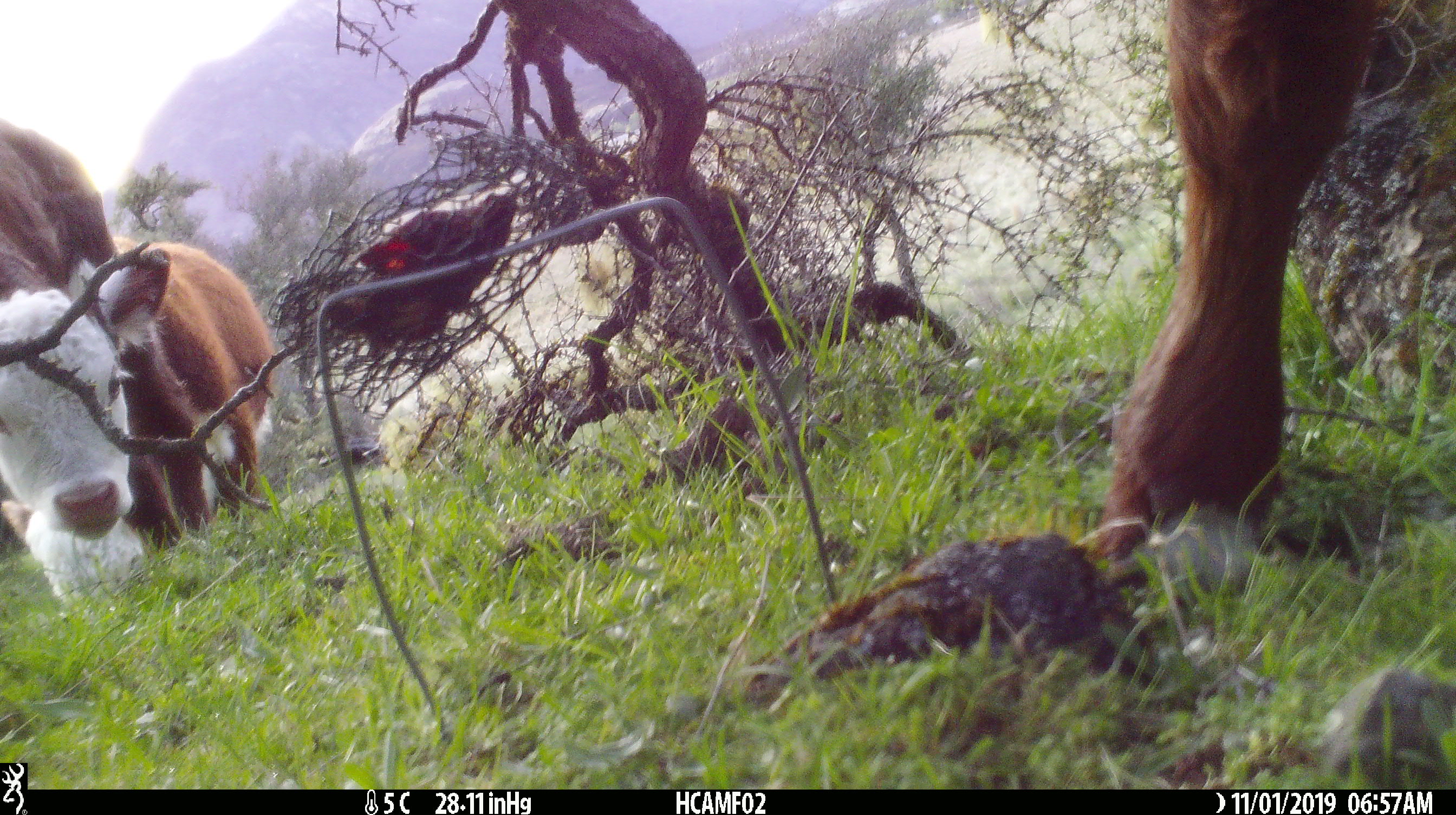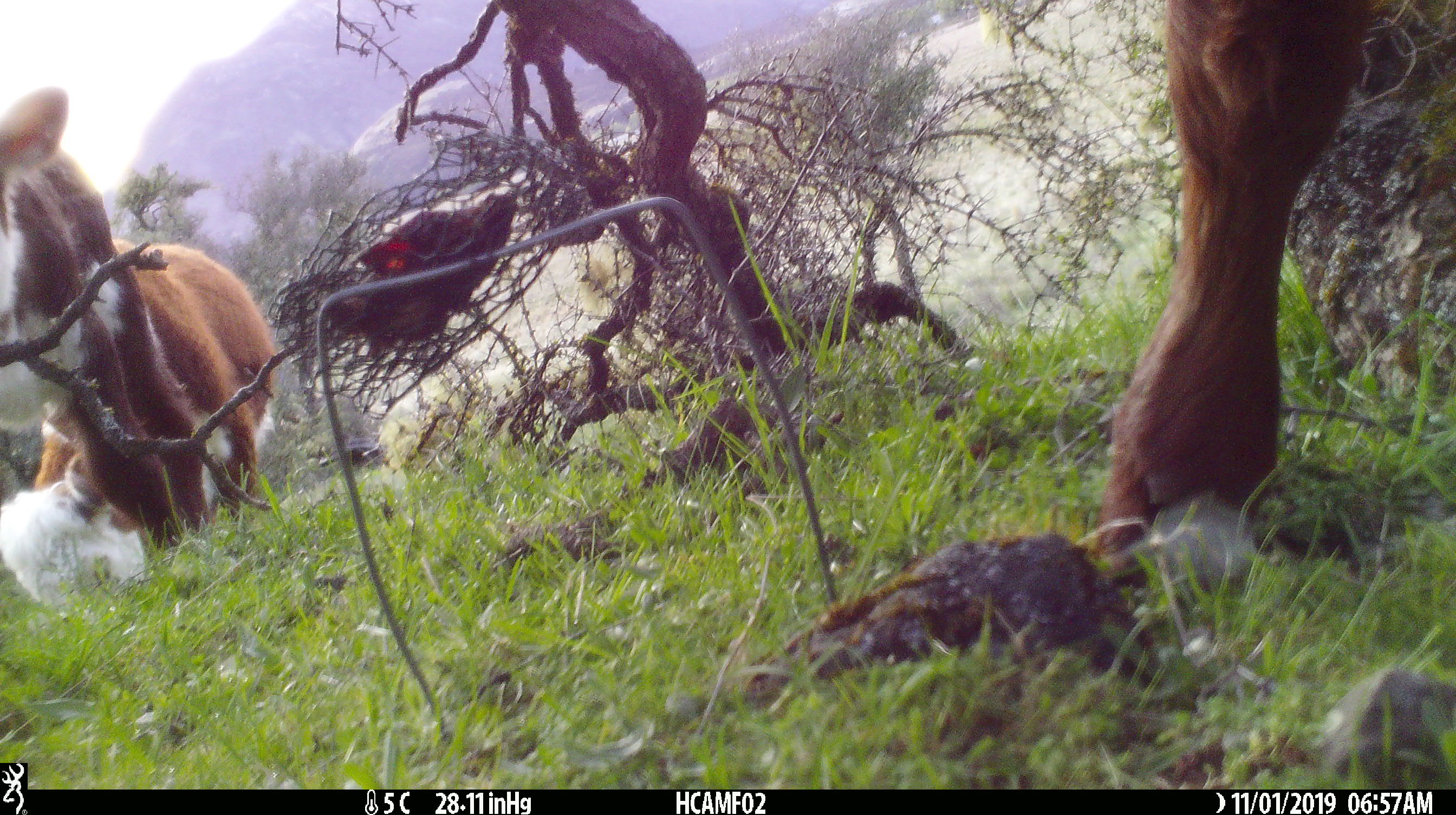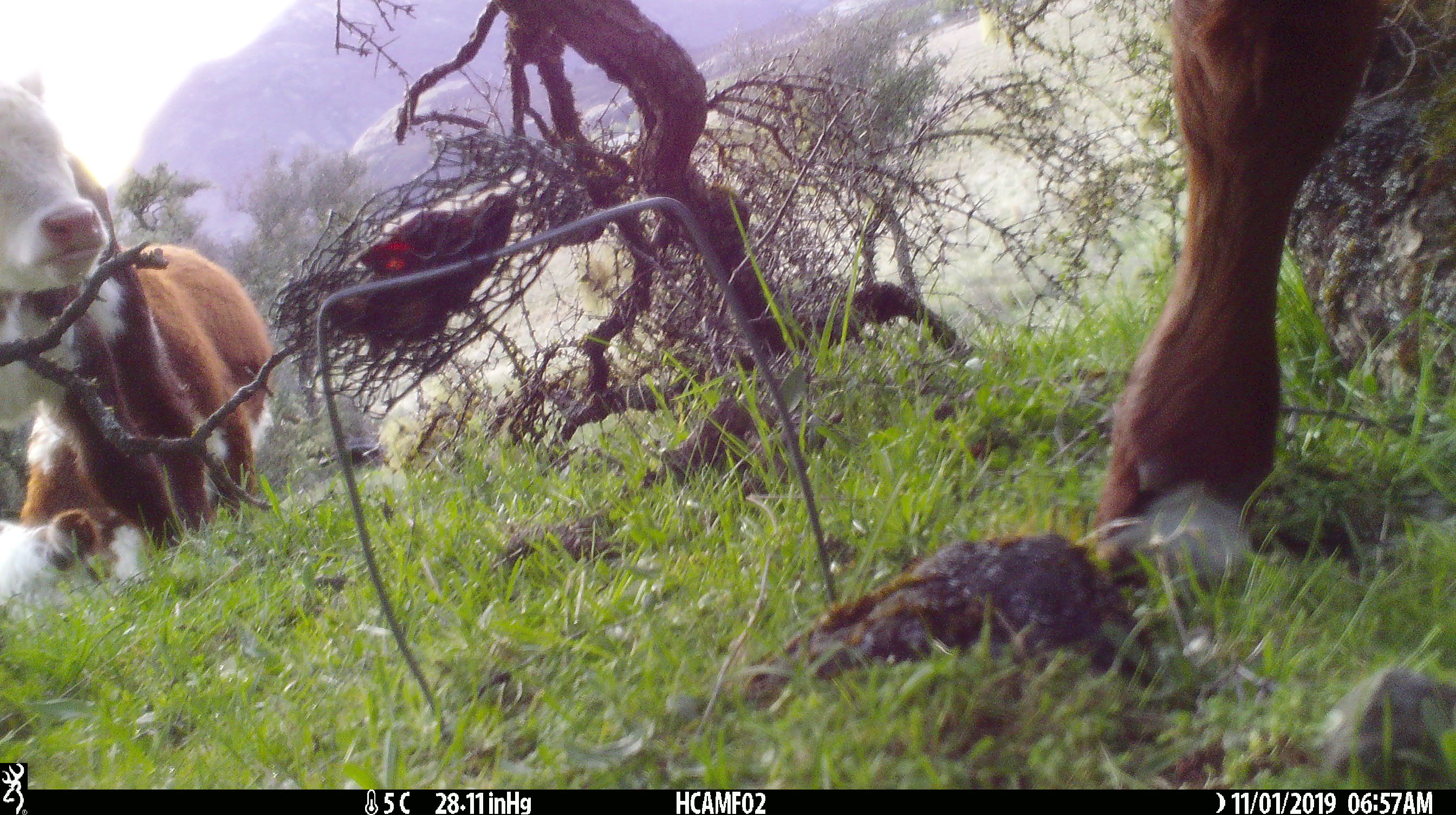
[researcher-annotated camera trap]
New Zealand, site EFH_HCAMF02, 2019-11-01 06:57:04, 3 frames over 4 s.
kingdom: Animalia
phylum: Chordata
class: Mammalia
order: Artiodactyla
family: Bovidae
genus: Bos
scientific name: Bos taurus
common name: domestic cow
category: cow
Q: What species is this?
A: Cow (domestic cow) (Bos taurus).